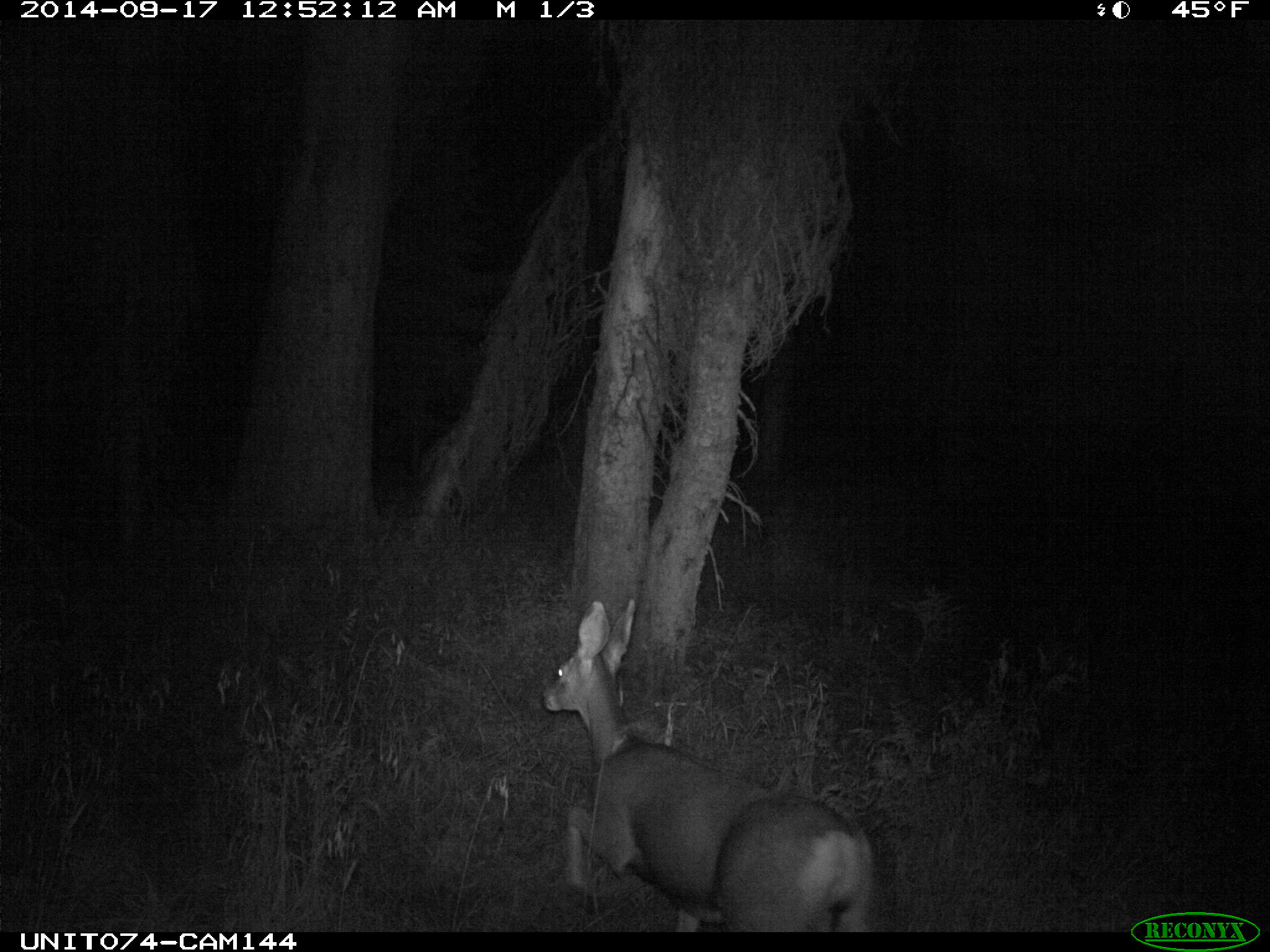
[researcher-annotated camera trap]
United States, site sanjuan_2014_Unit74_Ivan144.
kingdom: Animalia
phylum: Chordata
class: Mammalia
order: Artiodactyla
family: Cervidae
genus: Odocoileus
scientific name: Odocoileus hemionus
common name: mule deer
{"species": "Odocoileus hemionus (mule deer)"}